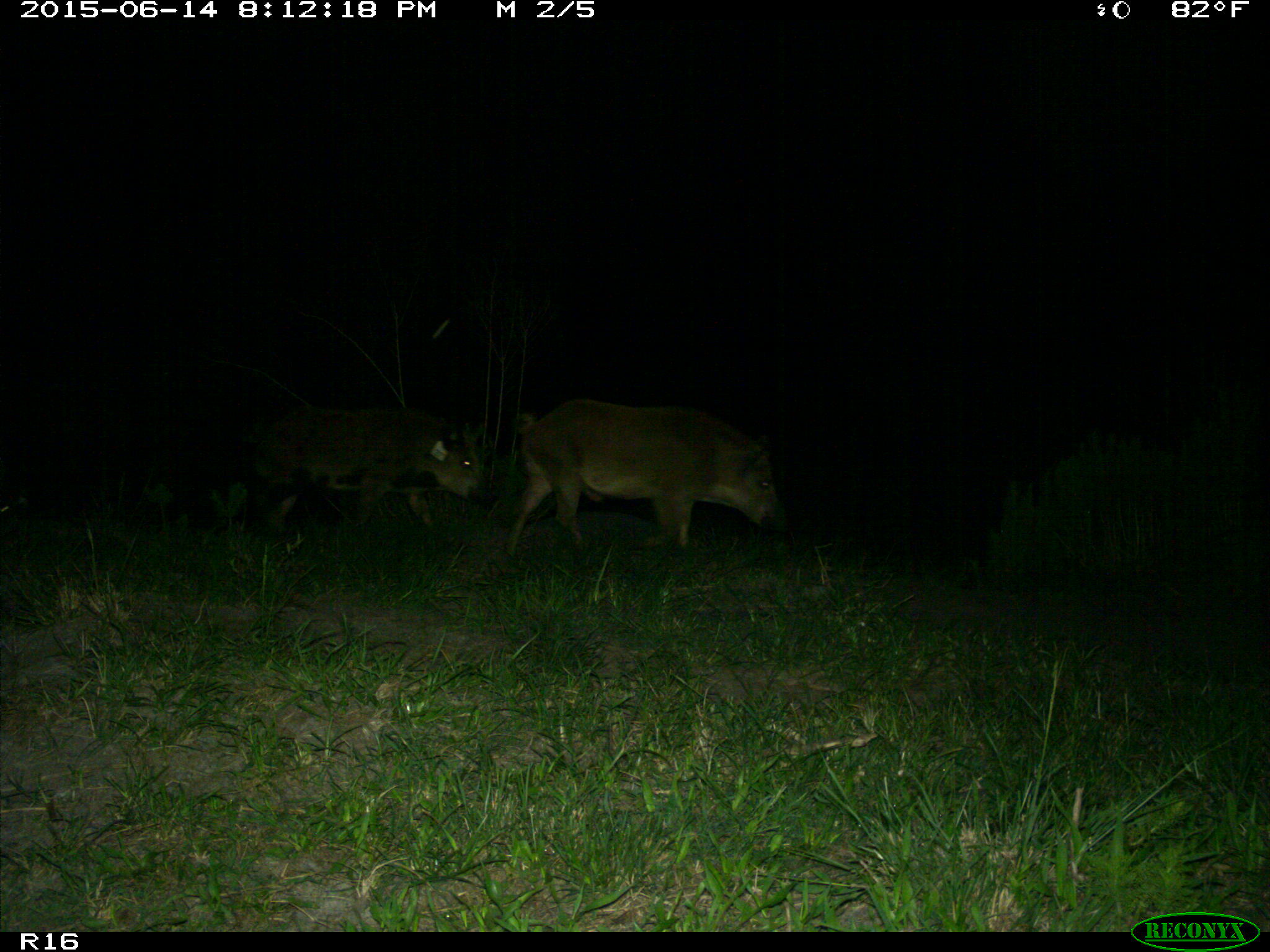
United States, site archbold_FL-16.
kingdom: Animalia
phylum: Chordata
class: Mammalia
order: Artiodactyla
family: Suidae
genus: Sus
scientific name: Sus scrofa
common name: wild boar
Sus scrofa (wild boar).